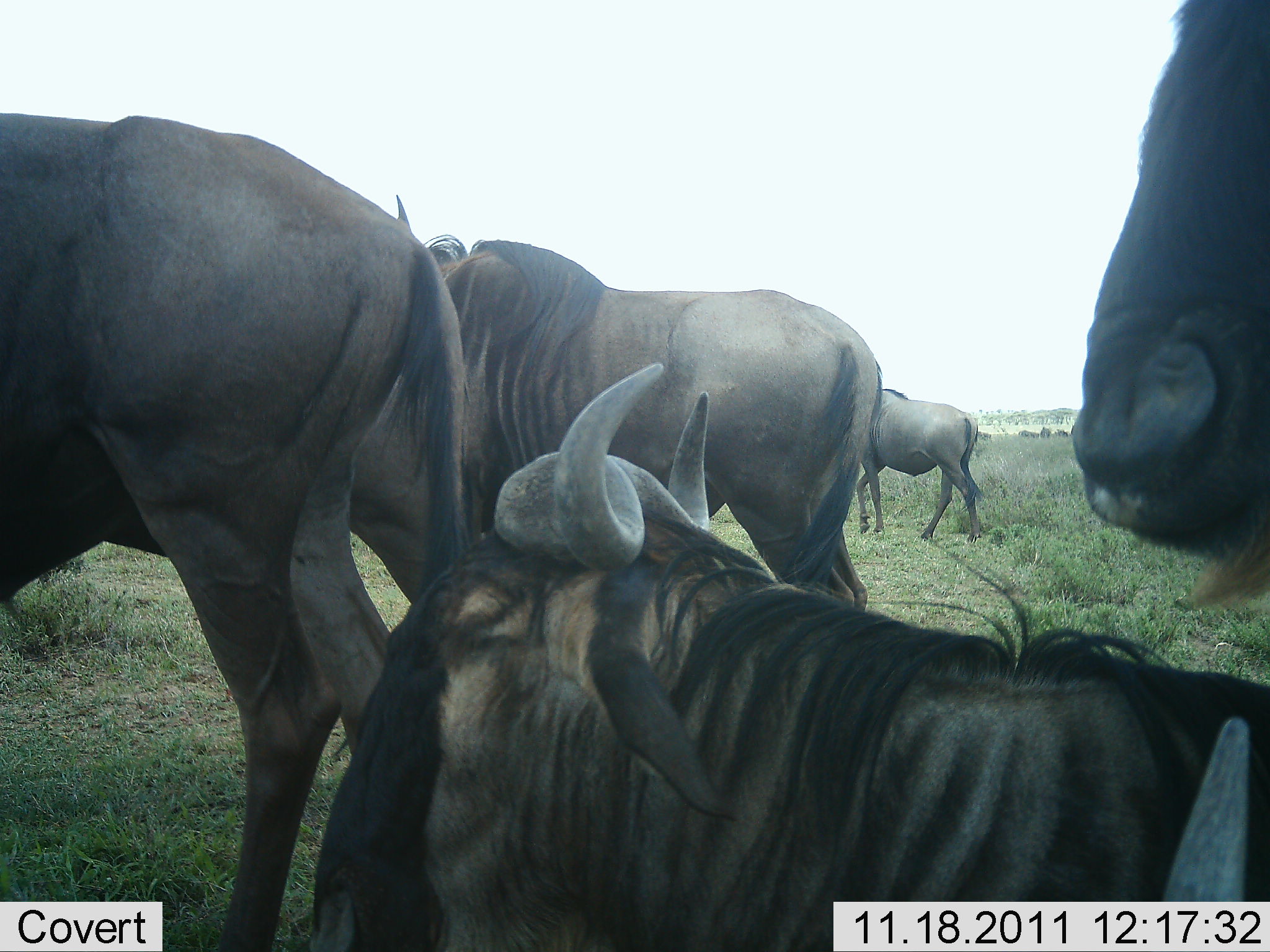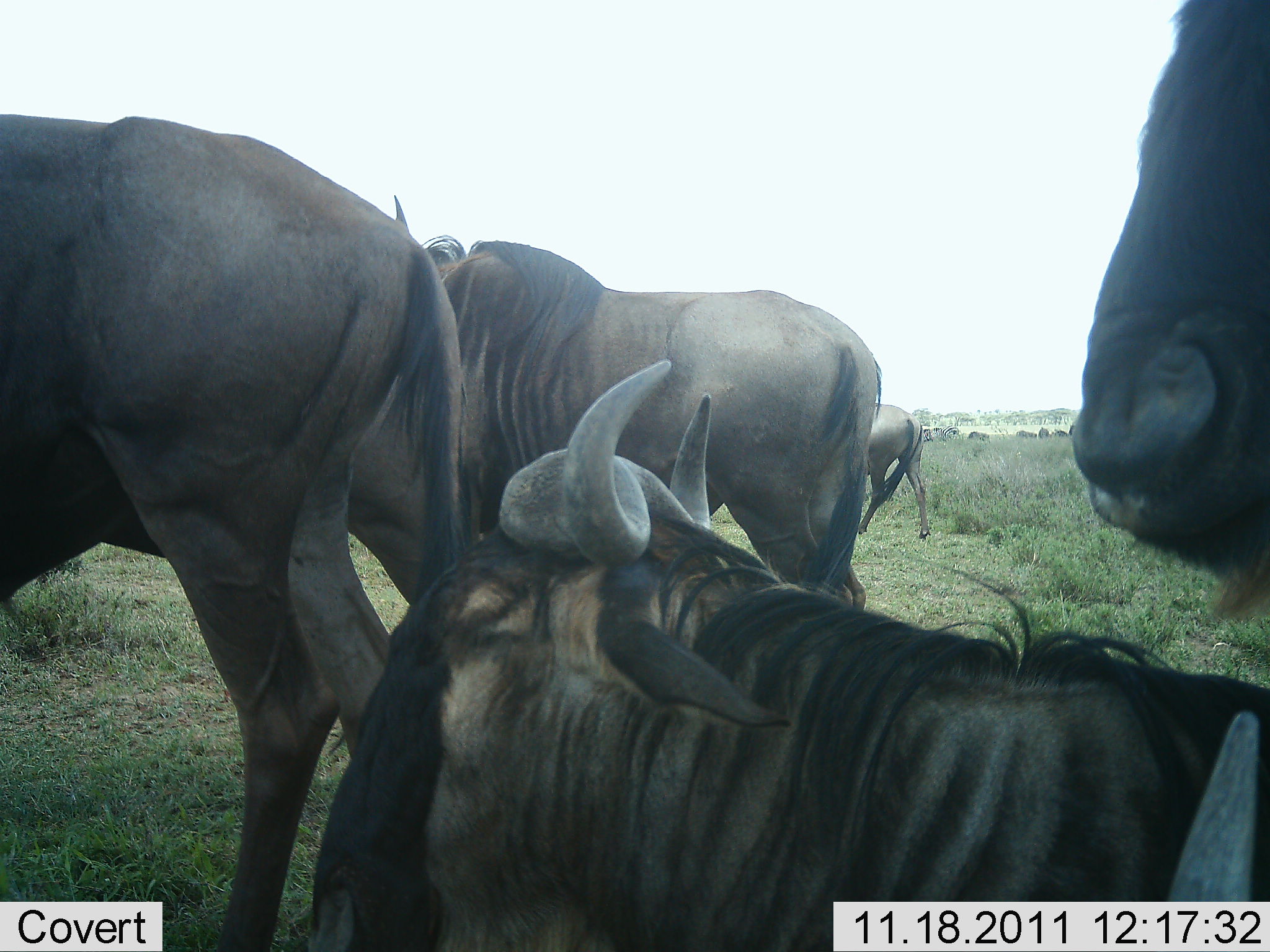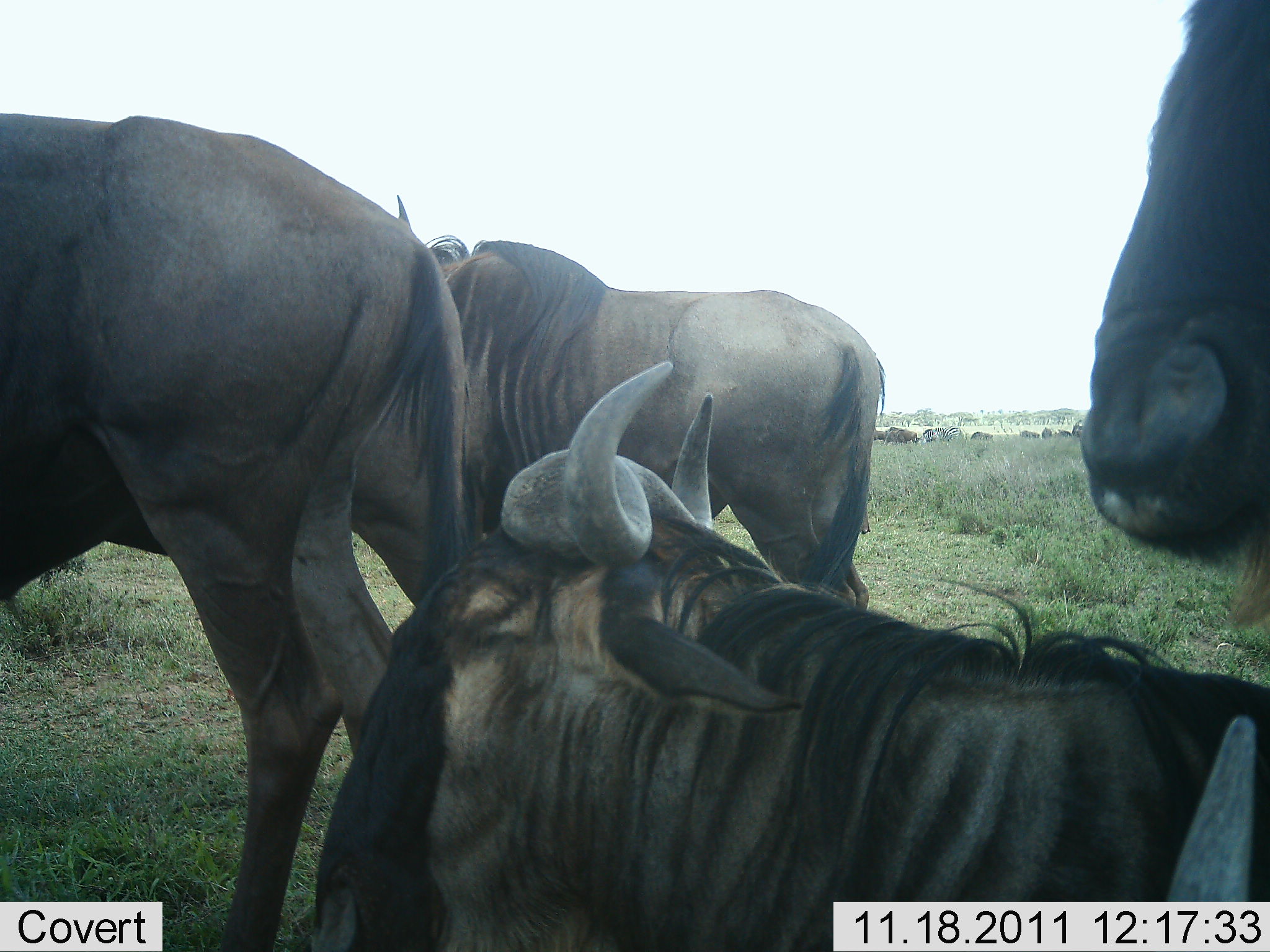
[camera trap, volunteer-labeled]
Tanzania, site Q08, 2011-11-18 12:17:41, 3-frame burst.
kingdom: Animalia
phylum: Chordata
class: Mammalia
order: Artiodactyla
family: Bovidae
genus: Connochaetes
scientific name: Connochaetes taurinus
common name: blue wildebeest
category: wildebeest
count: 5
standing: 80%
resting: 85%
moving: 45%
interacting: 0%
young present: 0%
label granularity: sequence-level